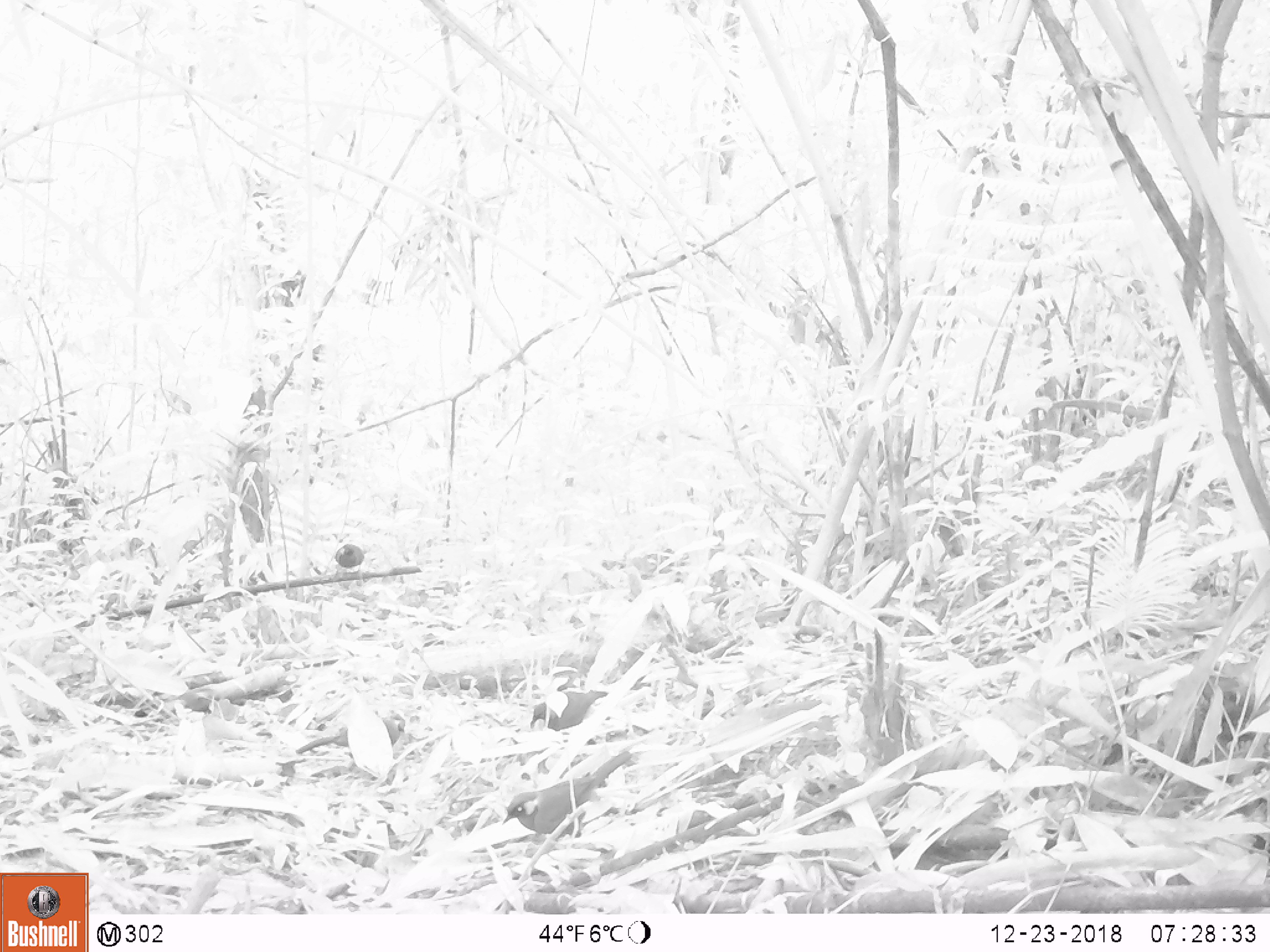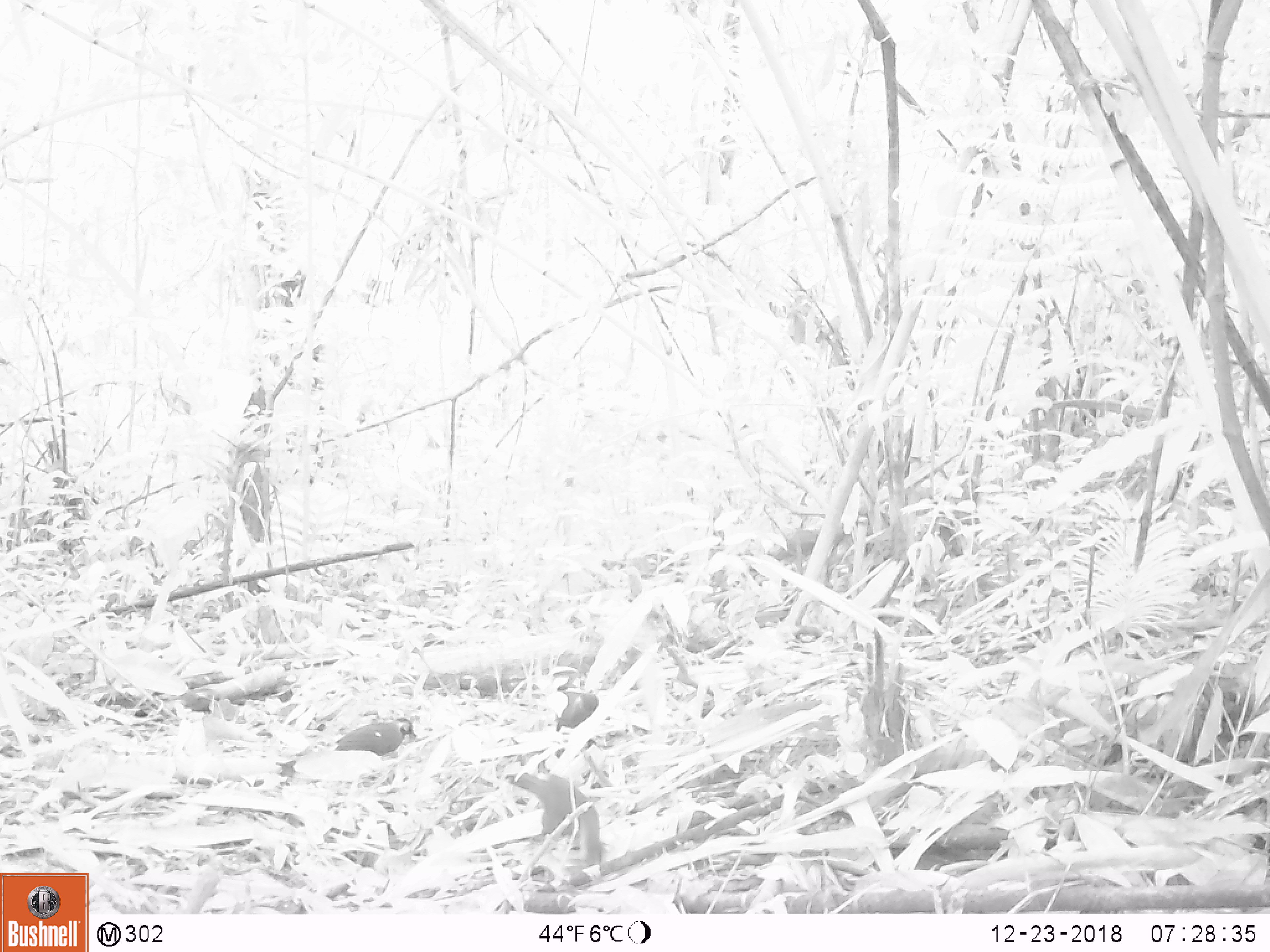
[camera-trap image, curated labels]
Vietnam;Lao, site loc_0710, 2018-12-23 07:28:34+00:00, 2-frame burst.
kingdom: Animalia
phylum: Chordata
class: Aves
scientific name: Aves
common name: bird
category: unidentified bird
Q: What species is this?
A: Unidentified bird (bird) (Aves).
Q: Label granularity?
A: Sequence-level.